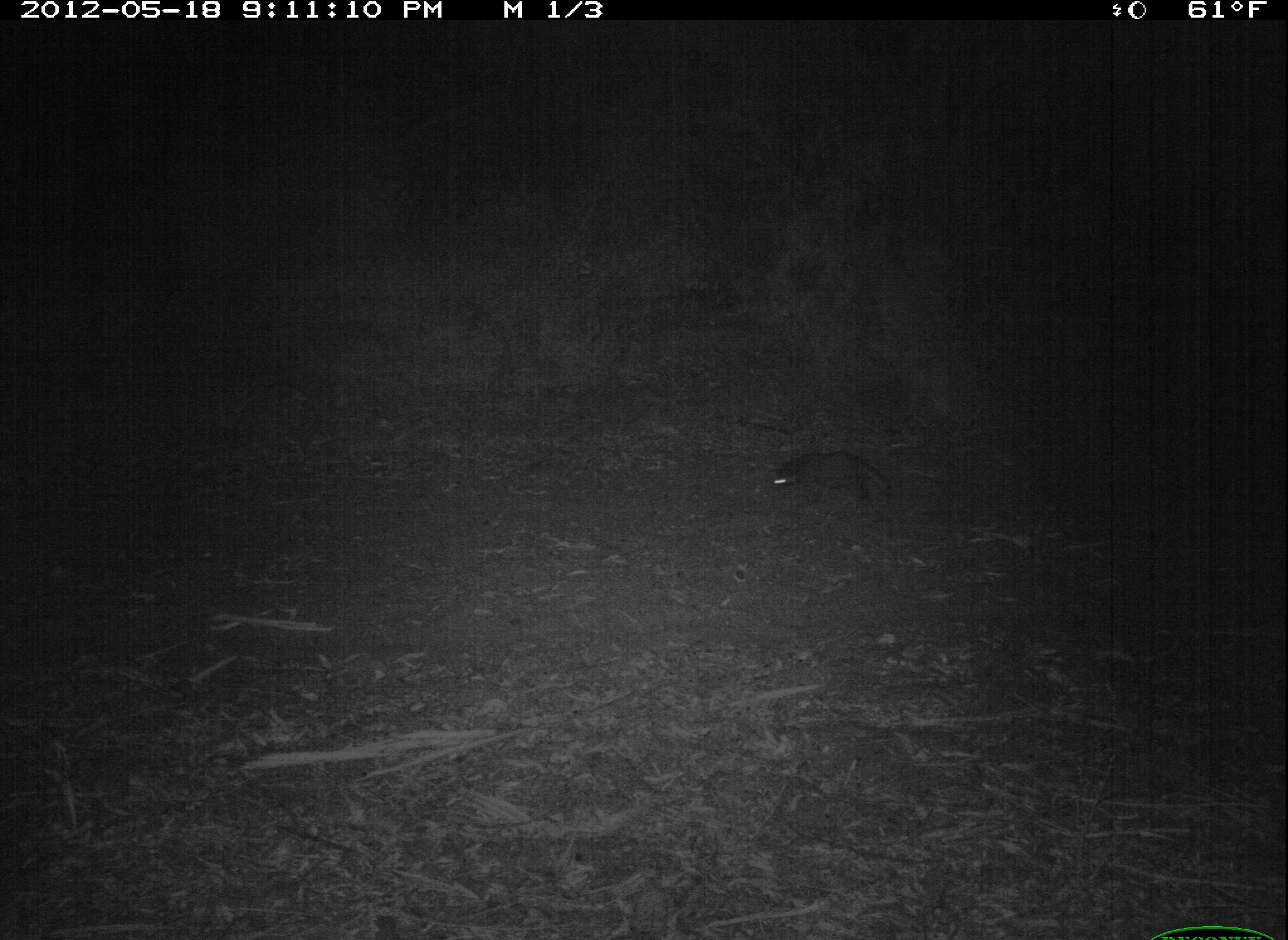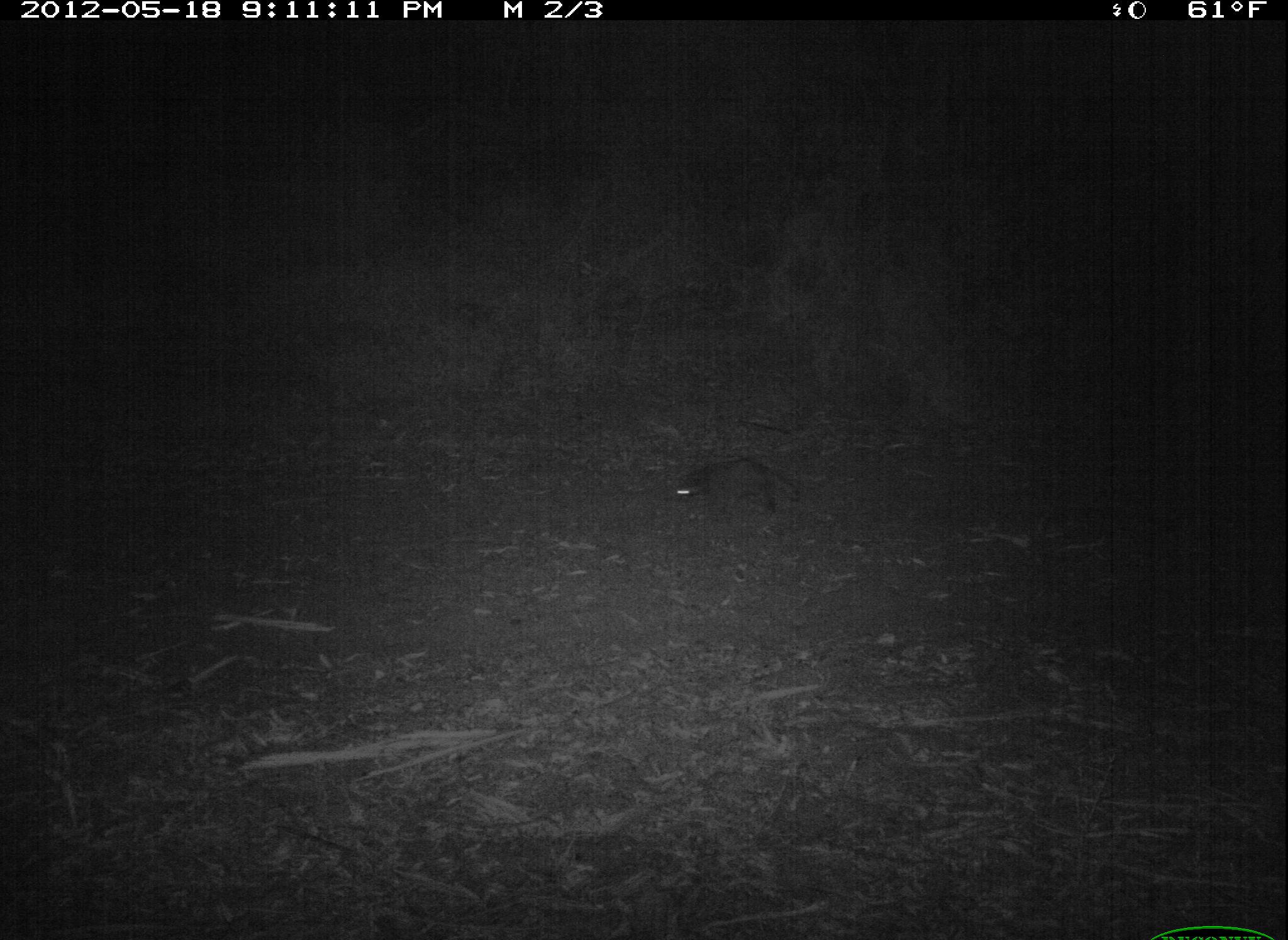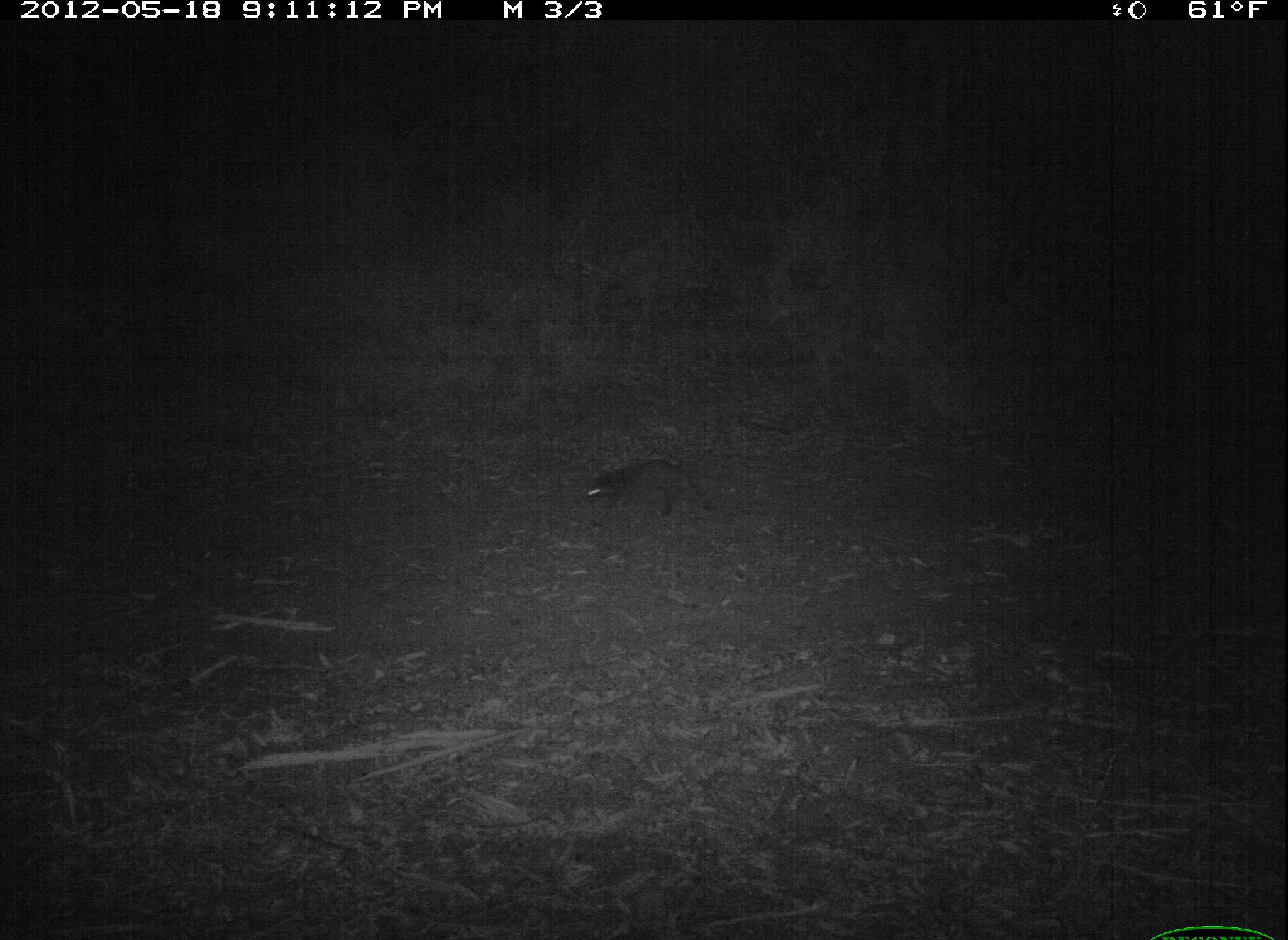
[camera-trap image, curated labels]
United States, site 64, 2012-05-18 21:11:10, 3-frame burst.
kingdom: Animalia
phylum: Chordata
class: Mammalia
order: Carnivora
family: Procyonidae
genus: Procyon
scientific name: Procyon lotor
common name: raccoon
Raccoon (Procyon lotor).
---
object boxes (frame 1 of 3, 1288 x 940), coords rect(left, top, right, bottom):
raccoon: rect(772, 451, 892, 507)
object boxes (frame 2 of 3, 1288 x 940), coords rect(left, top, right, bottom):
raccoon: rect(676, 458, 801, 521)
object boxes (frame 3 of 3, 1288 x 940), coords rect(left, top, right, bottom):
raccoon: rect(586, 458, 714, 518)